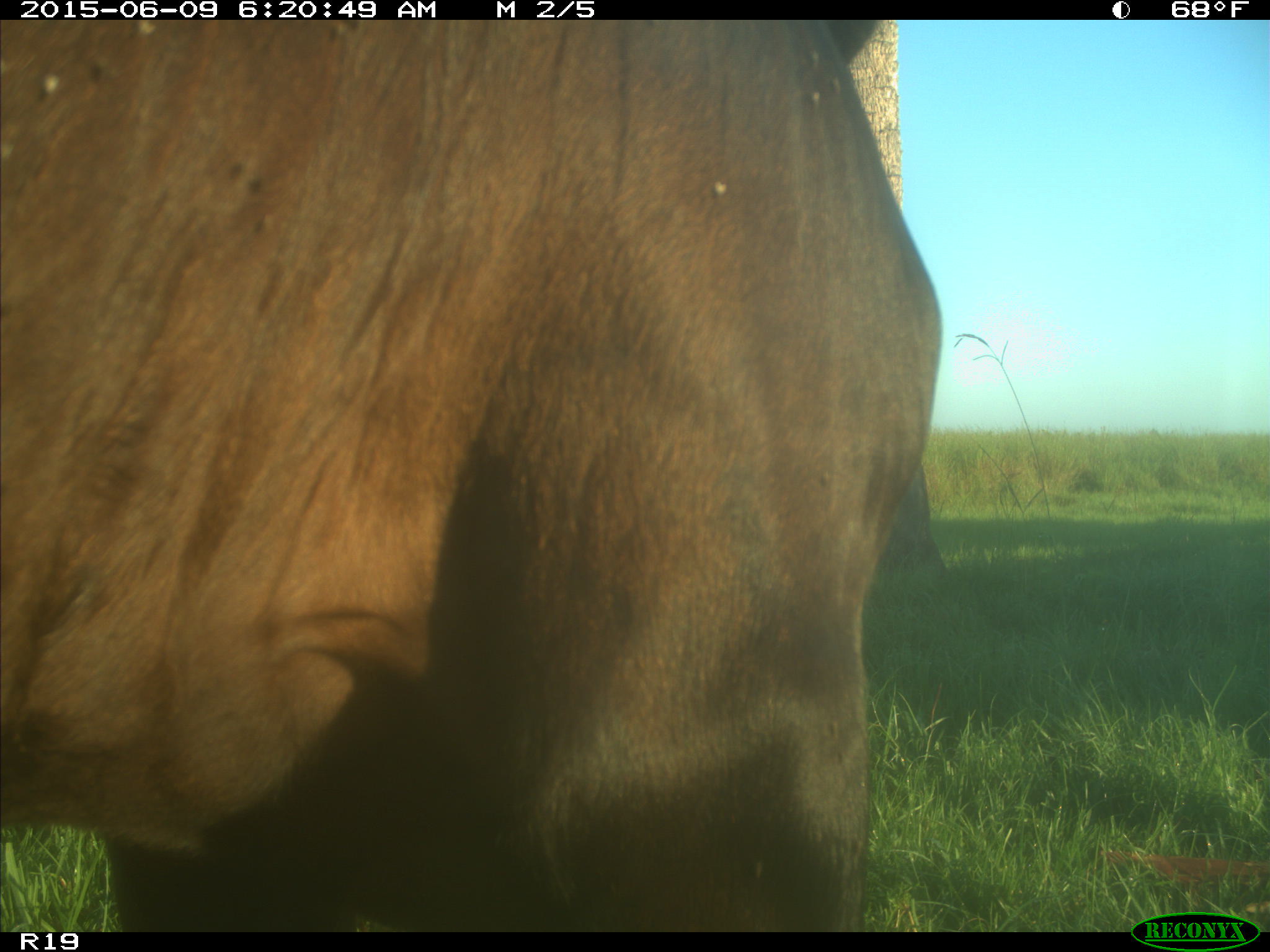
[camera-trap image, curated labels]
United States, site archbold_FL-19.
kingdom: Animalia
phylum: Chordata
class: Mammalia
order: Artiodactyla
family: Bovidae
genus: Bos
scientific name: Bos taurus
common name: domestic cow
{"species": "Bos taurus (domestic cow)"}